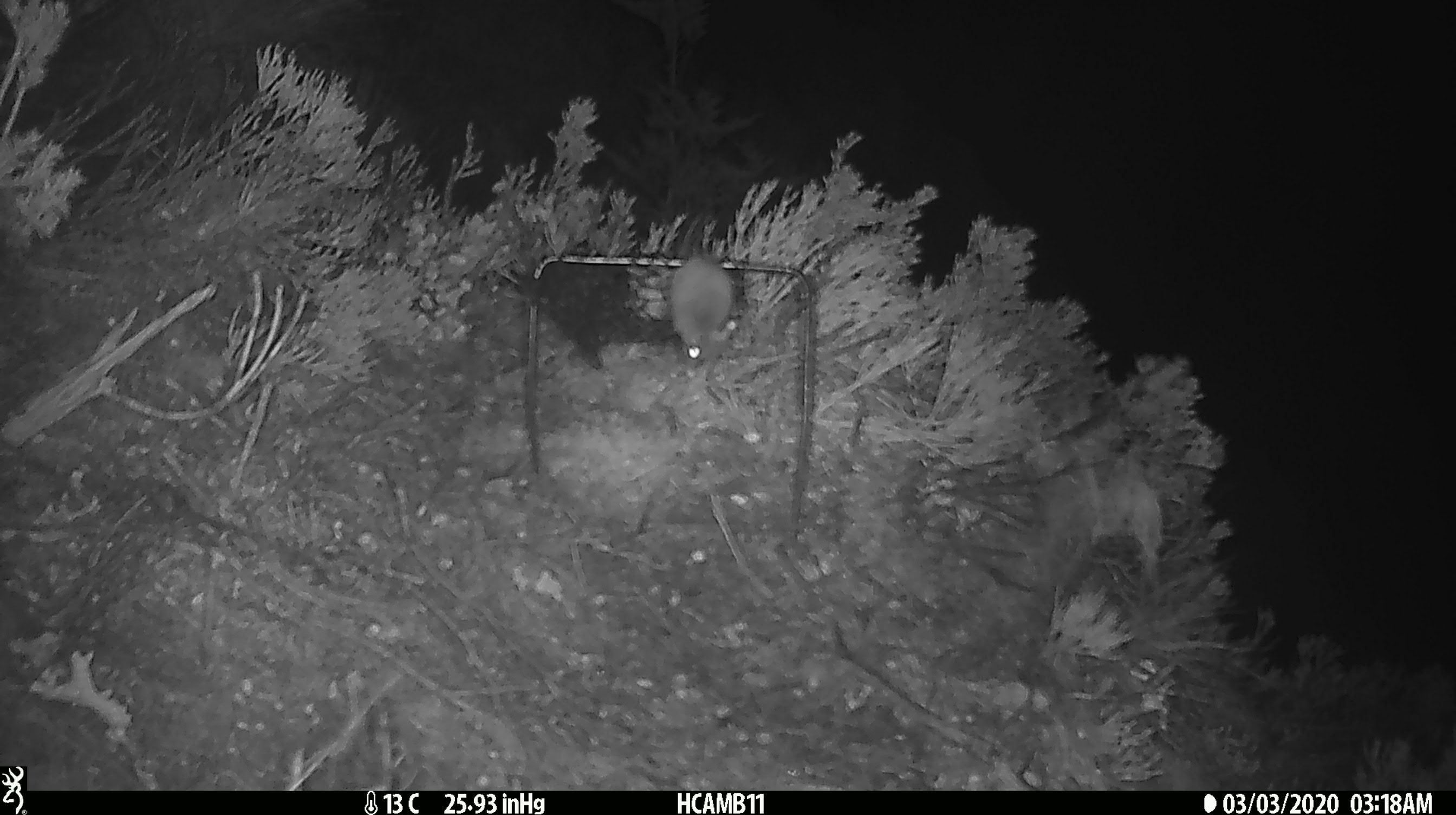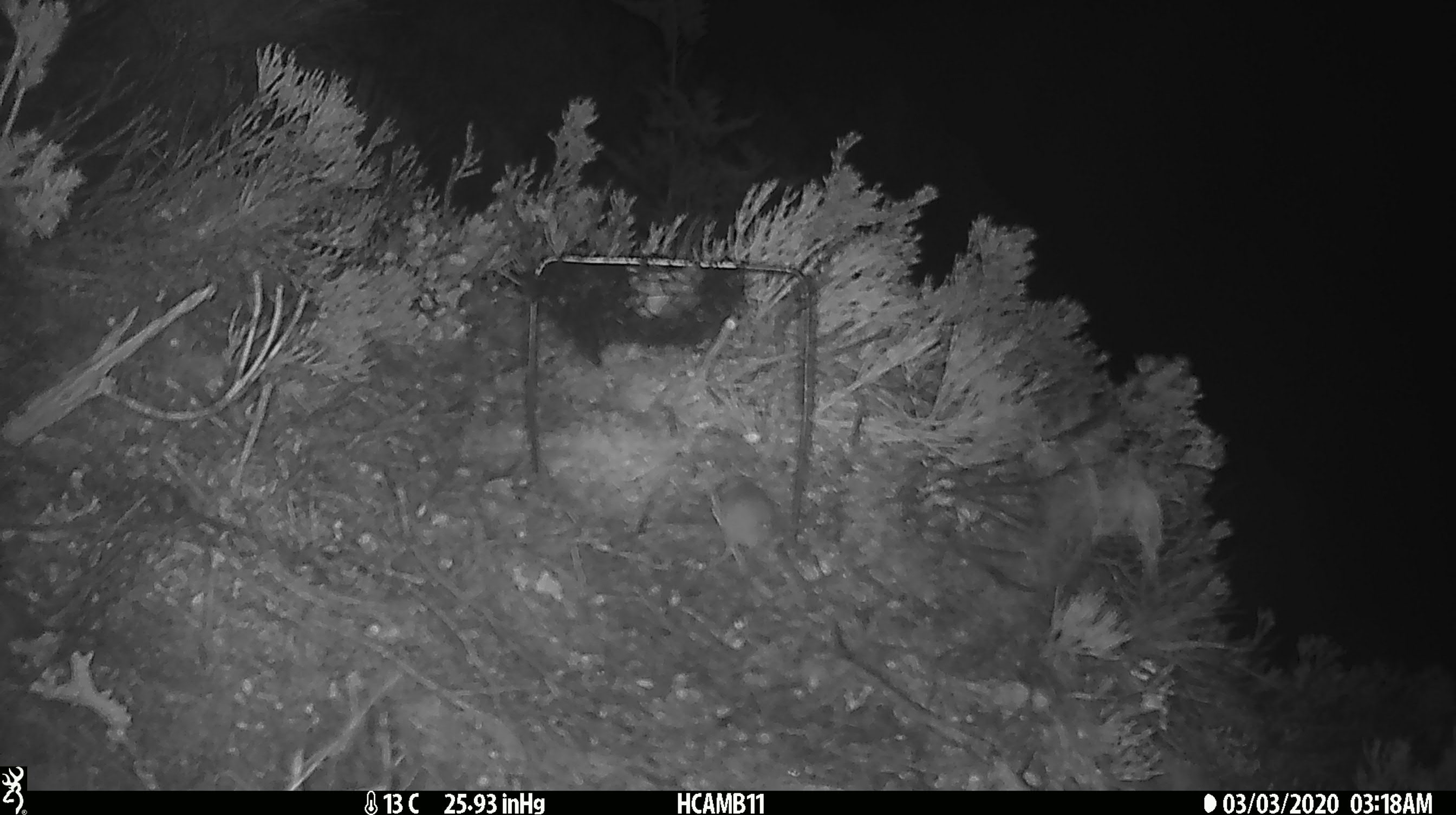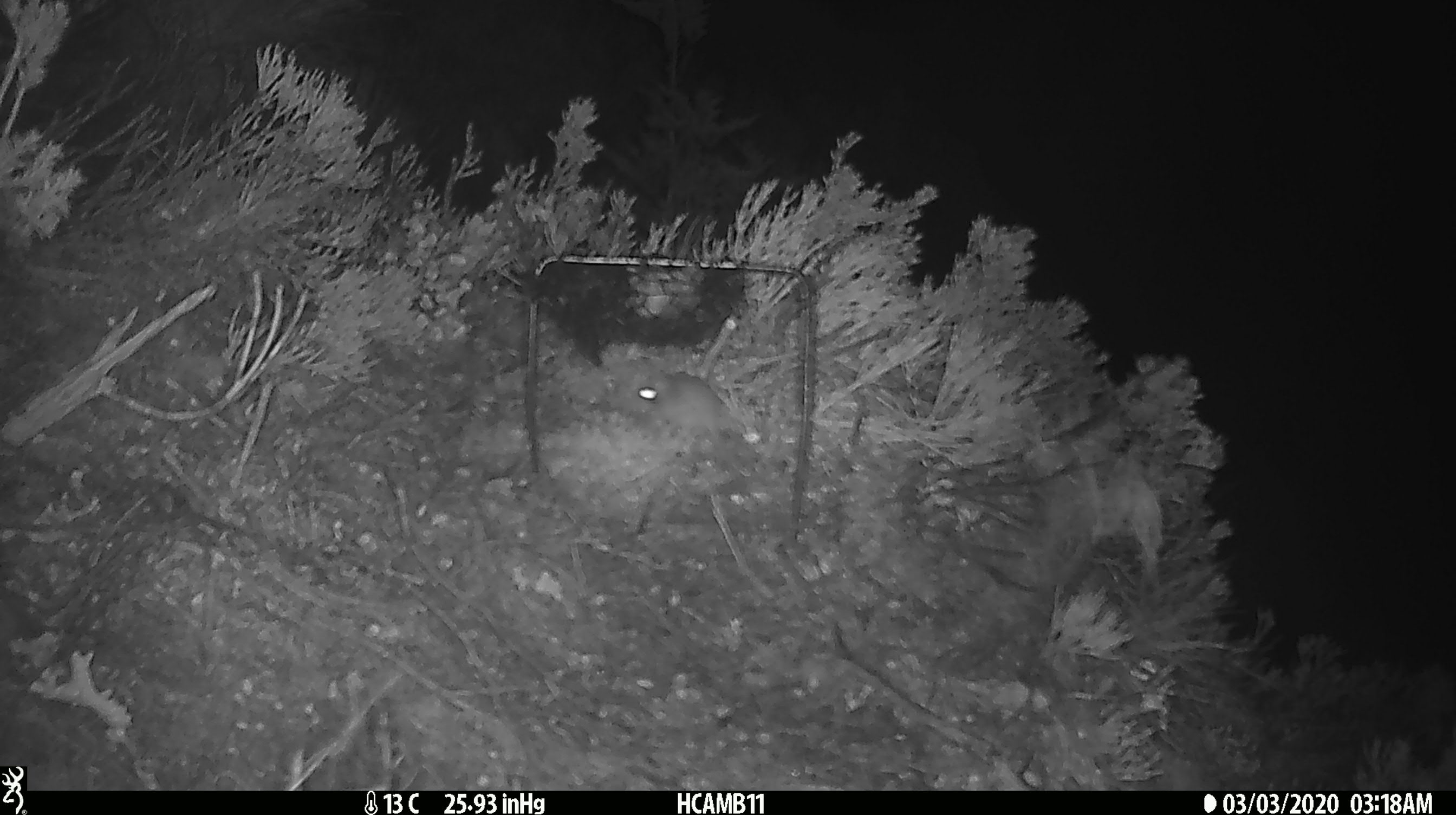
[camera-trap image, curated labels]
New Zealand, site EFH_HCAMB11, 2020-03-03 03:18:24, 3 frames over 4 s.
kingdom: Animalia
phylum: Chordata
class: Mammalia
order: Rodentia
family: Muridae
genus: Mus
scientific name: Mus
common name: mouse